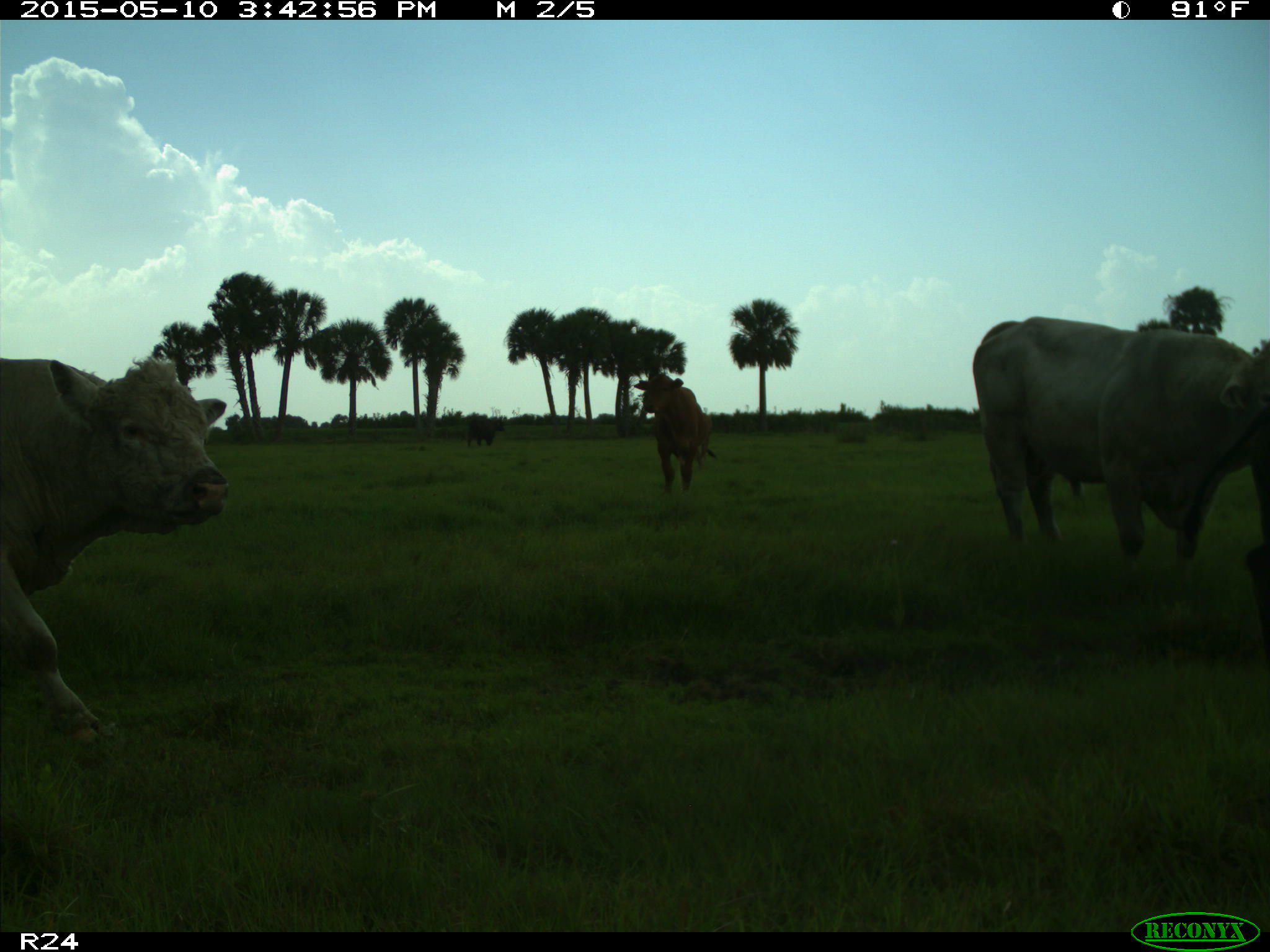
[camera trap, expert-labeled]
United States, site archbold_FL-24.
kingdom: Animalia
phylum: Chordata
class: Mammalia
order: Artiodactyla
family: Bovidae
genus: Bos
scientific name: Bos taurus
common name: domestic cow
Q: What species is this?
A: Bos taurus (domestic cow).